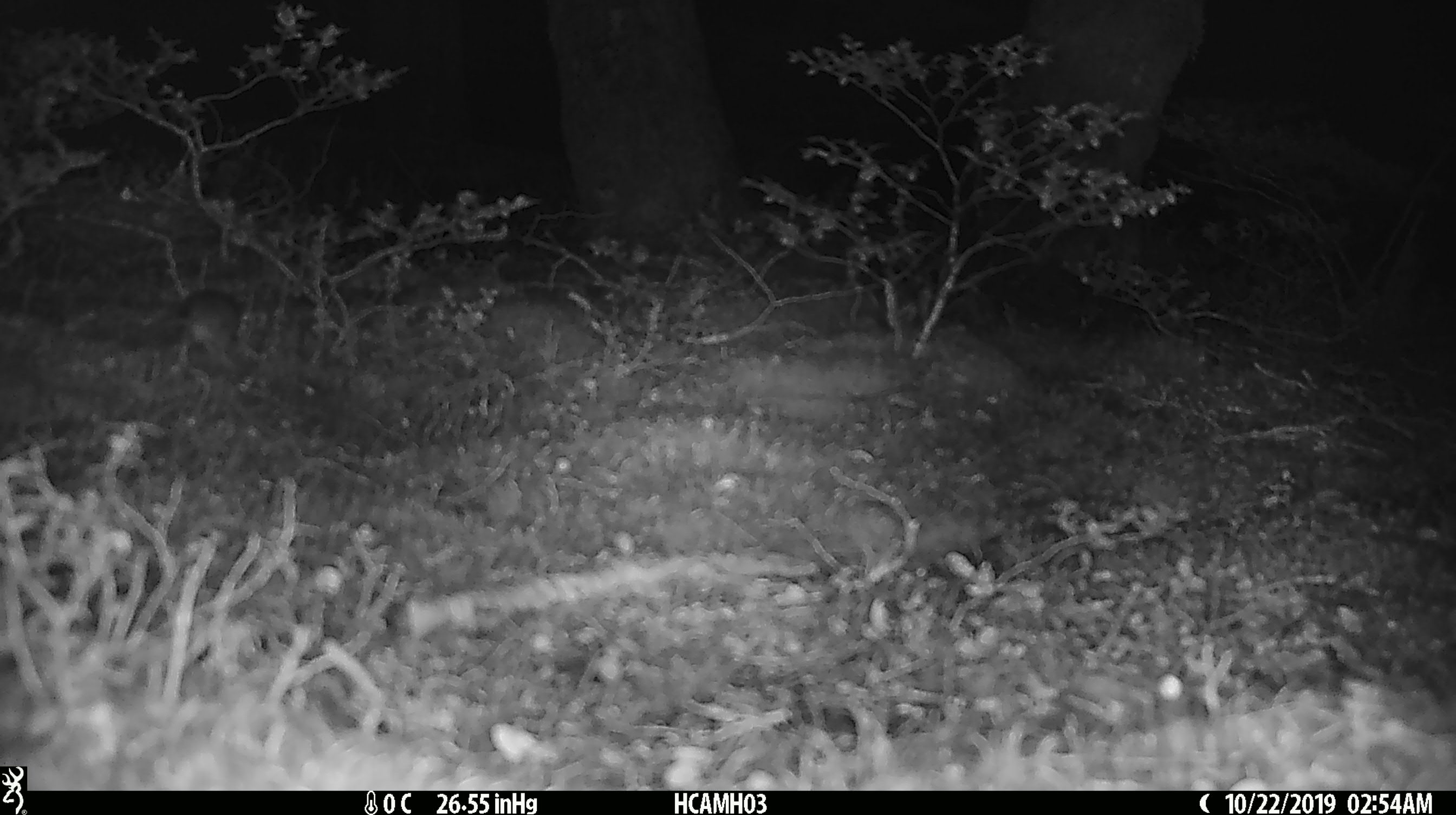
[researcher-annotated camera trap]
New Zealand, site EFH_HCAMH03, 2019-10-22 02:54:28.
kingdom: Animalia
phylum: Chordata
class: Mammalia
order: Rodentia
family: Muridae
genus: Mus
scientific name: Mus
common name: mouse